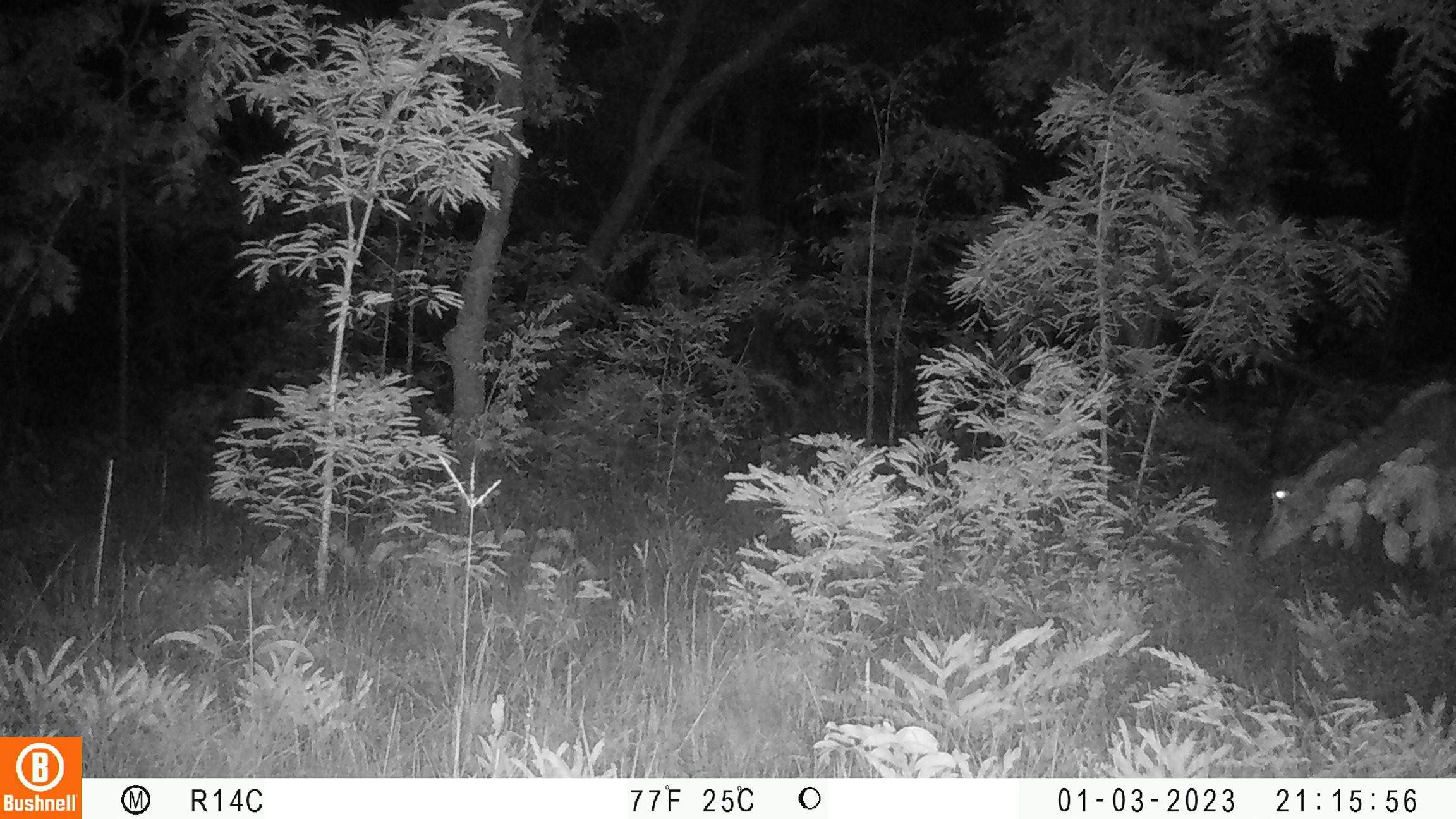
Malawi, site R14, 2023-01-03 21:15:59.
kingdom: Animalia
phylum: Chordata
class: Mammalia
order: Artiodactyla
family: Bovidae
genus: Hippotragus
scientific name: Hippotragus niger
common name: sable antelope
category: sable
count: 1